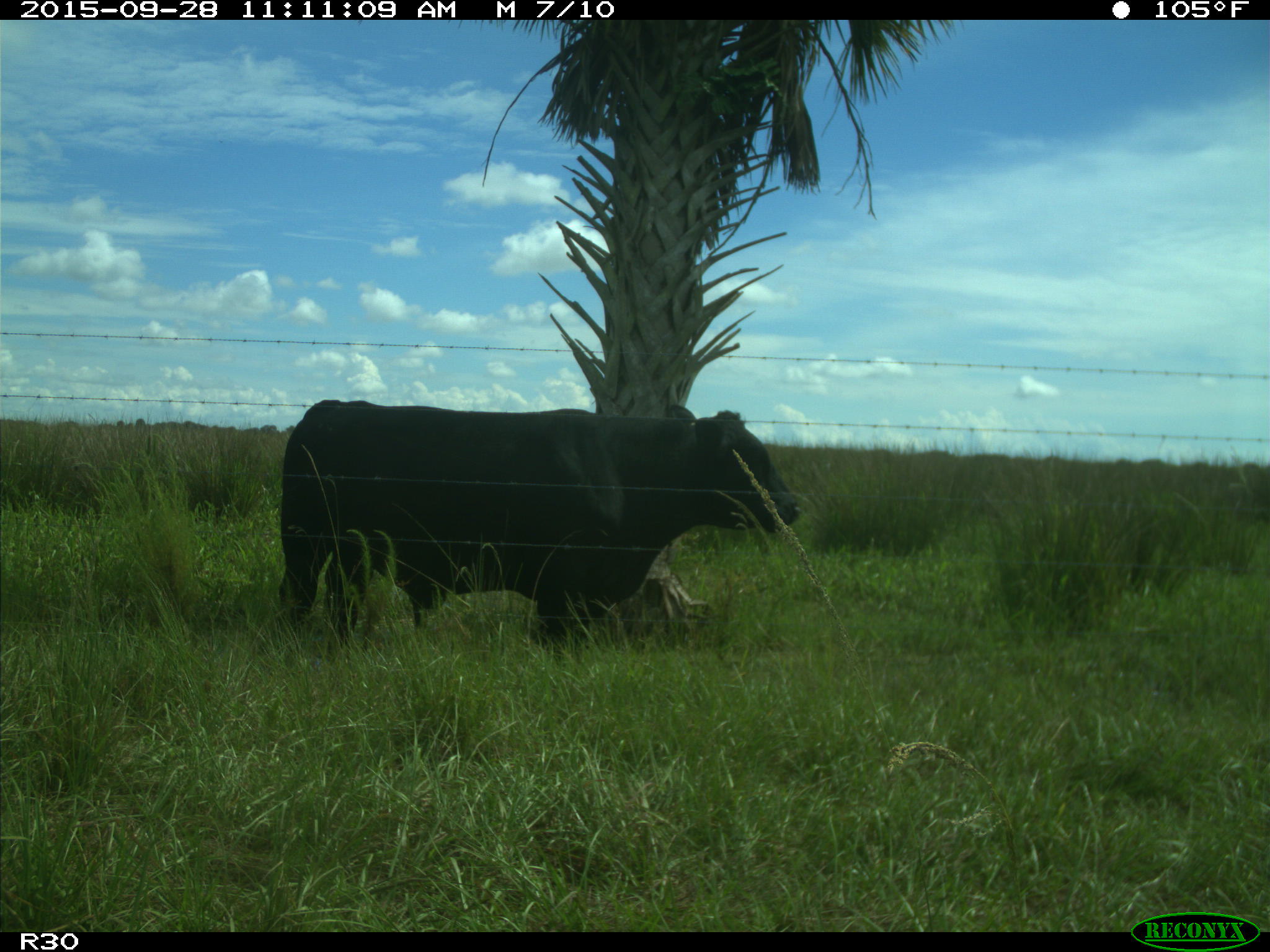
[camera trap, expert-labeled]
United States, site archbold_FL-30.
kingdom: Animalia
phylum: Chordata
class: Mammalia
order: Artiodactyla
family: Bovidae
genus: Bos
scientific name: Bos taurus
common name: domestic cow